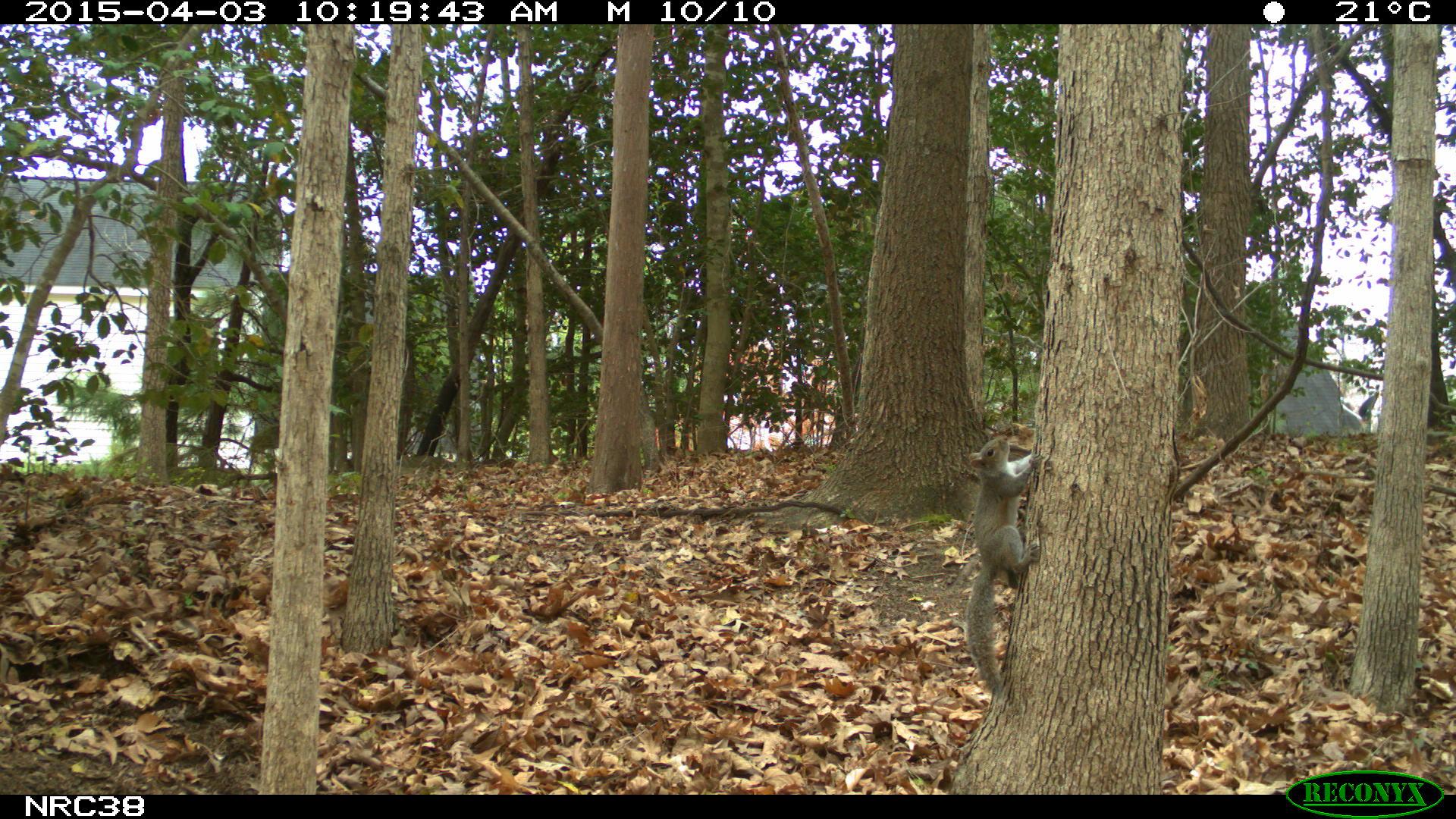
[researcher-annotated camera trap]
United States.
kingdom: Animalia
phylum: Chordata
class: Mammalia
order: Rodentia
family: Sciuridae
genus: Sciurus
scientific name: Sciurus carolinensis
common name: eastern gray squirrel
Eastern Gray Squirrel (Sciurus carolinensis).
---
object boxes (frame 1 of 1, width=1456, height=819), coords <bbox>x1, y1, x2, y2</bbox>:
Eastern Gray Squirrel: <bbox>953, 426, 1048, 707</bbox>